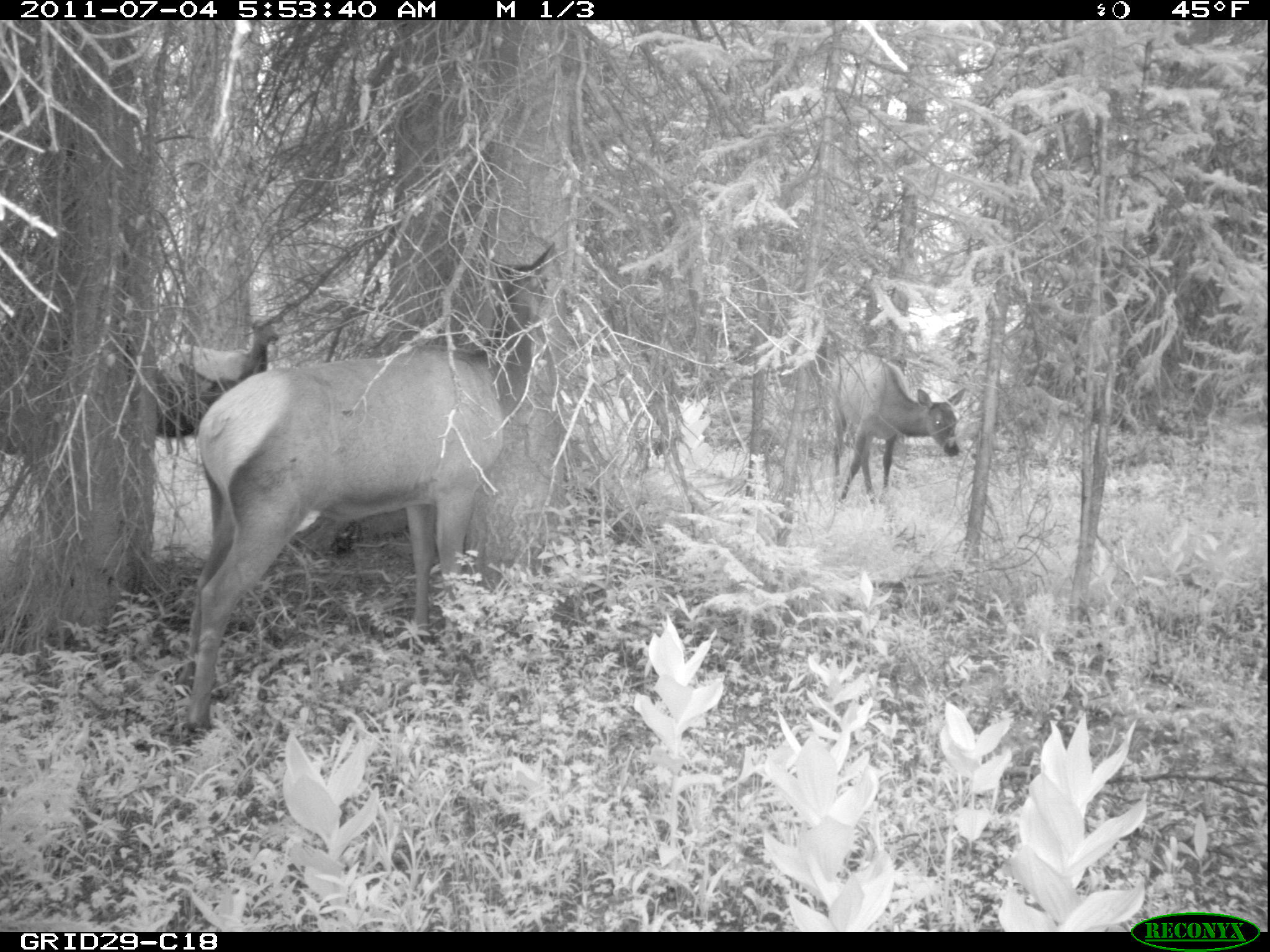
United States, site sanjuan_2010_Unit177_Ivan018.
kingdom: Animalia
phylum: Chordata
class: Mammalia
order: Artiodactyla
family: Cervidae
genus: Cervus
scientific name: Cervus elaphus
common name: red deer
Cervus elaphus (red deer).